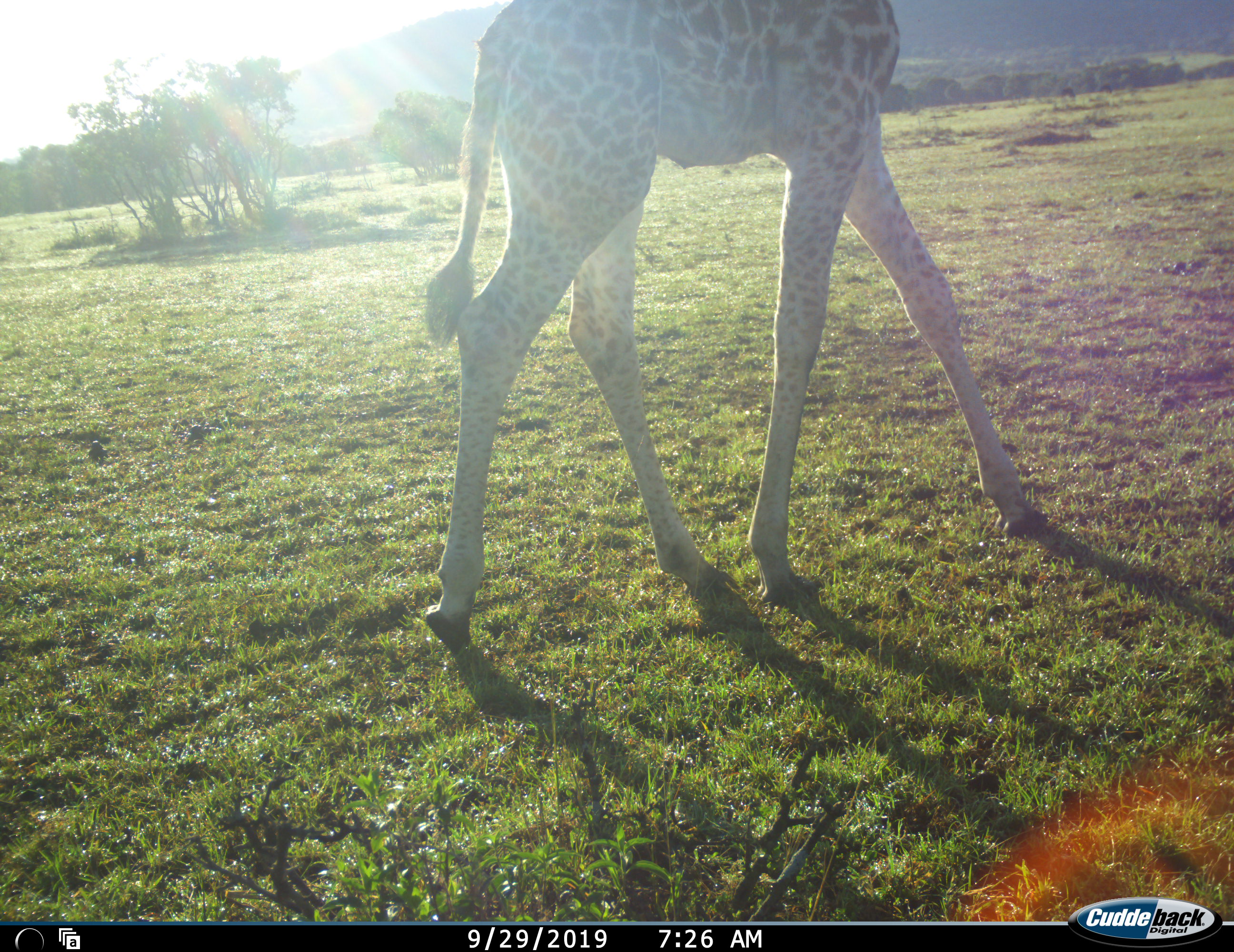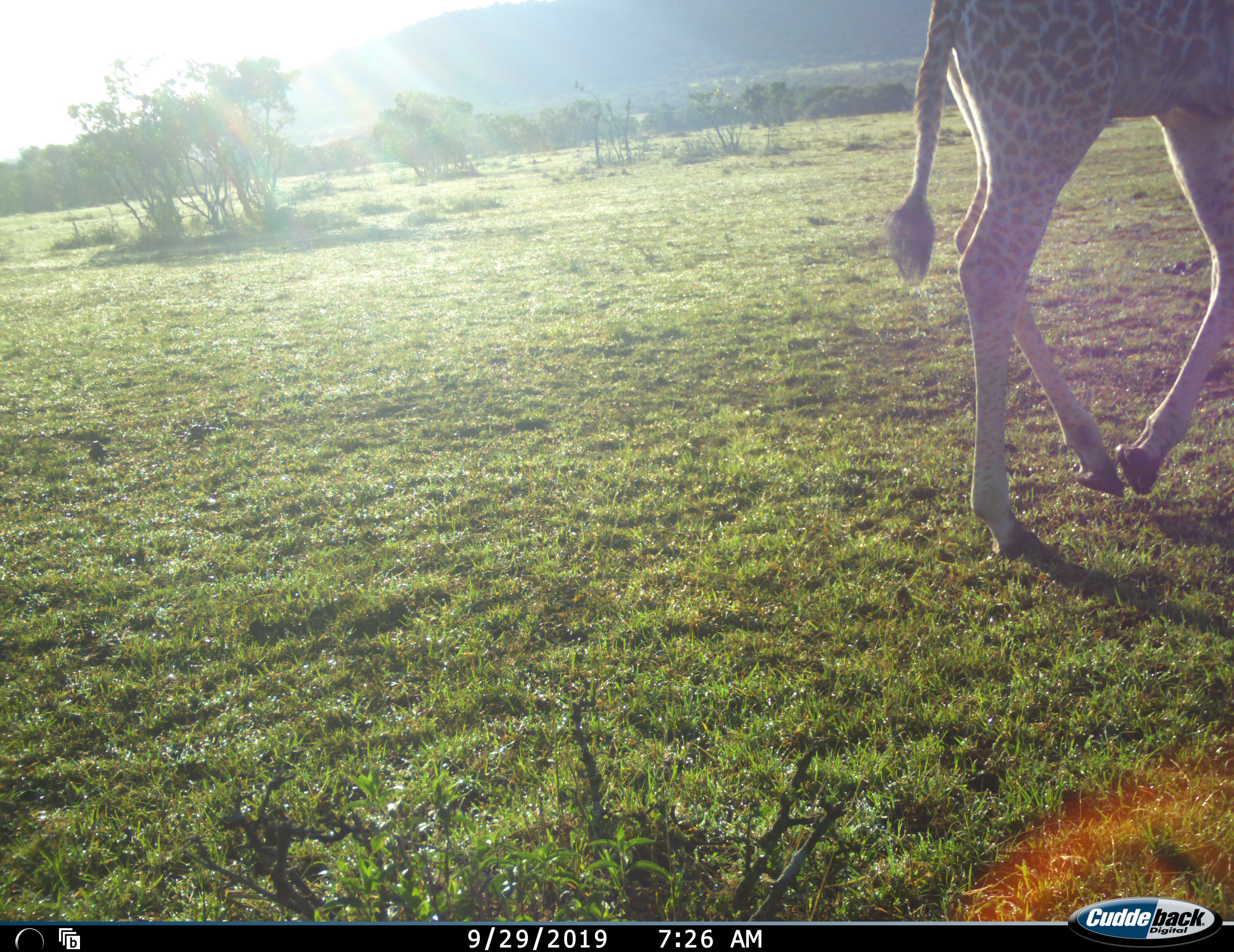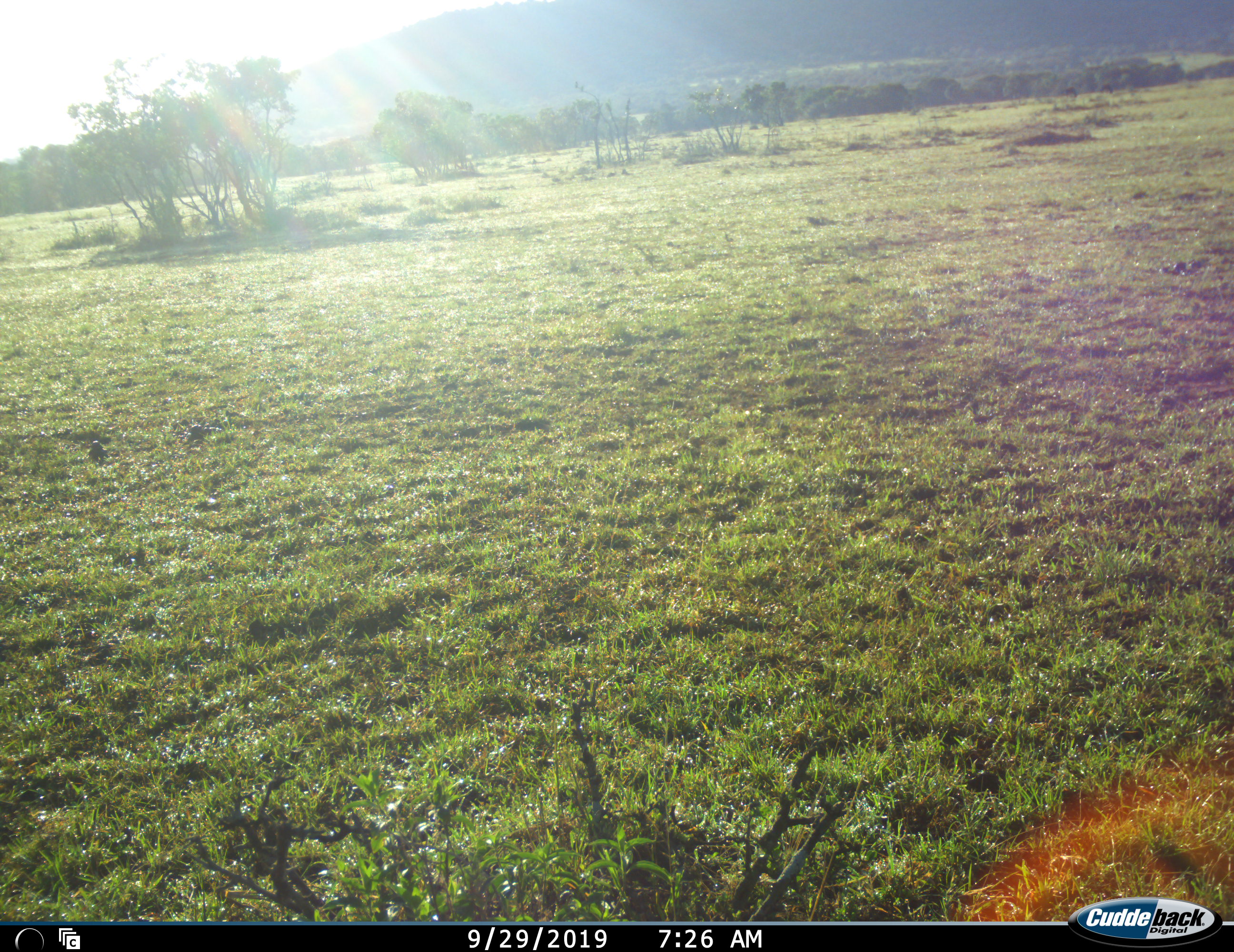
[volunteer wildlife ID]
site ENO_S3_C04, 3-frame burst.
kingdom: Animalia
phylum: Chordata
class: Mammalia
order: Artiodactyla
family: Giraffidae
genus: Giraffa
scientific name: Giraffa camelopardalis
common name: giraffe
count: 1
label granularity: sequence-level